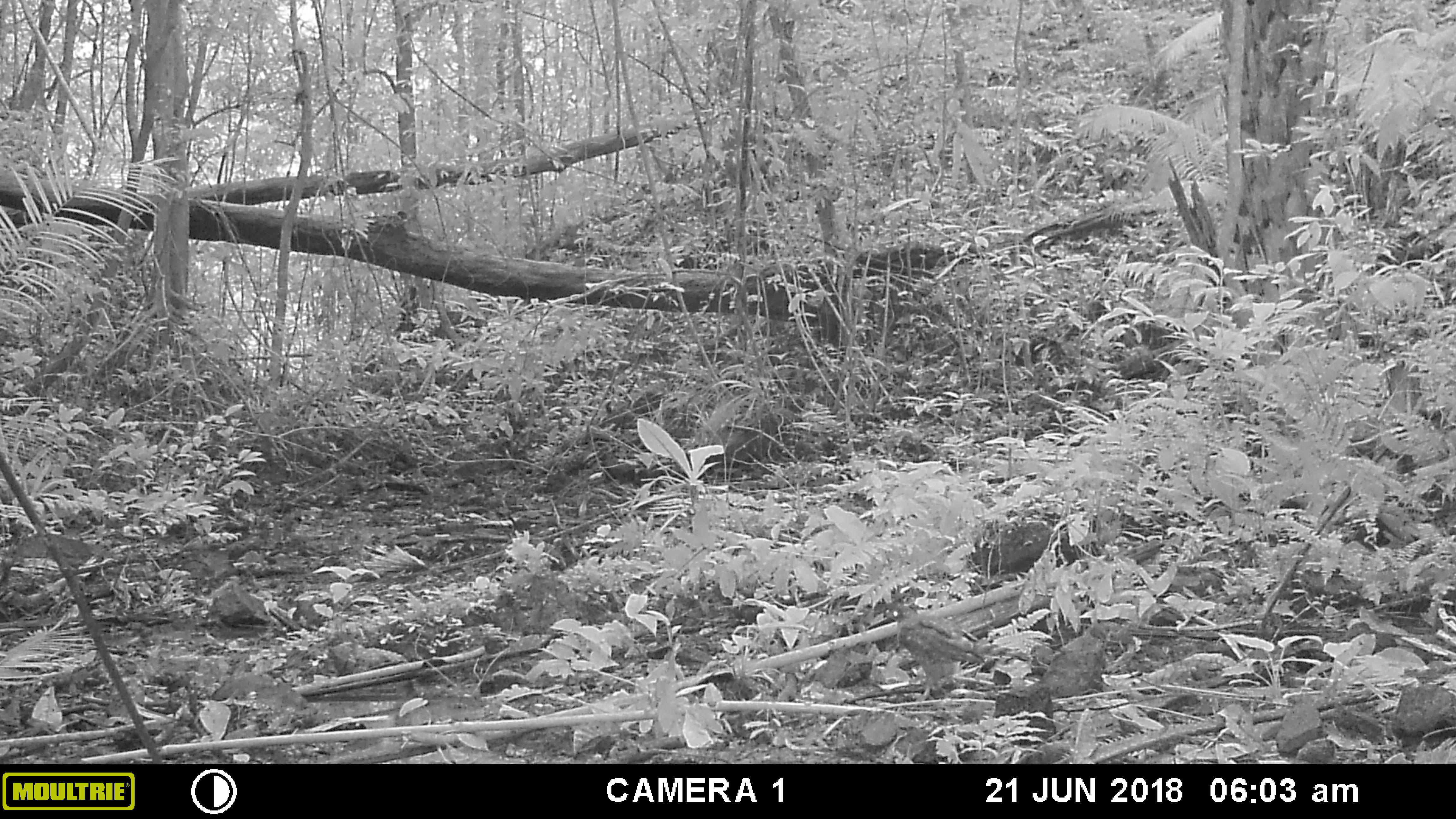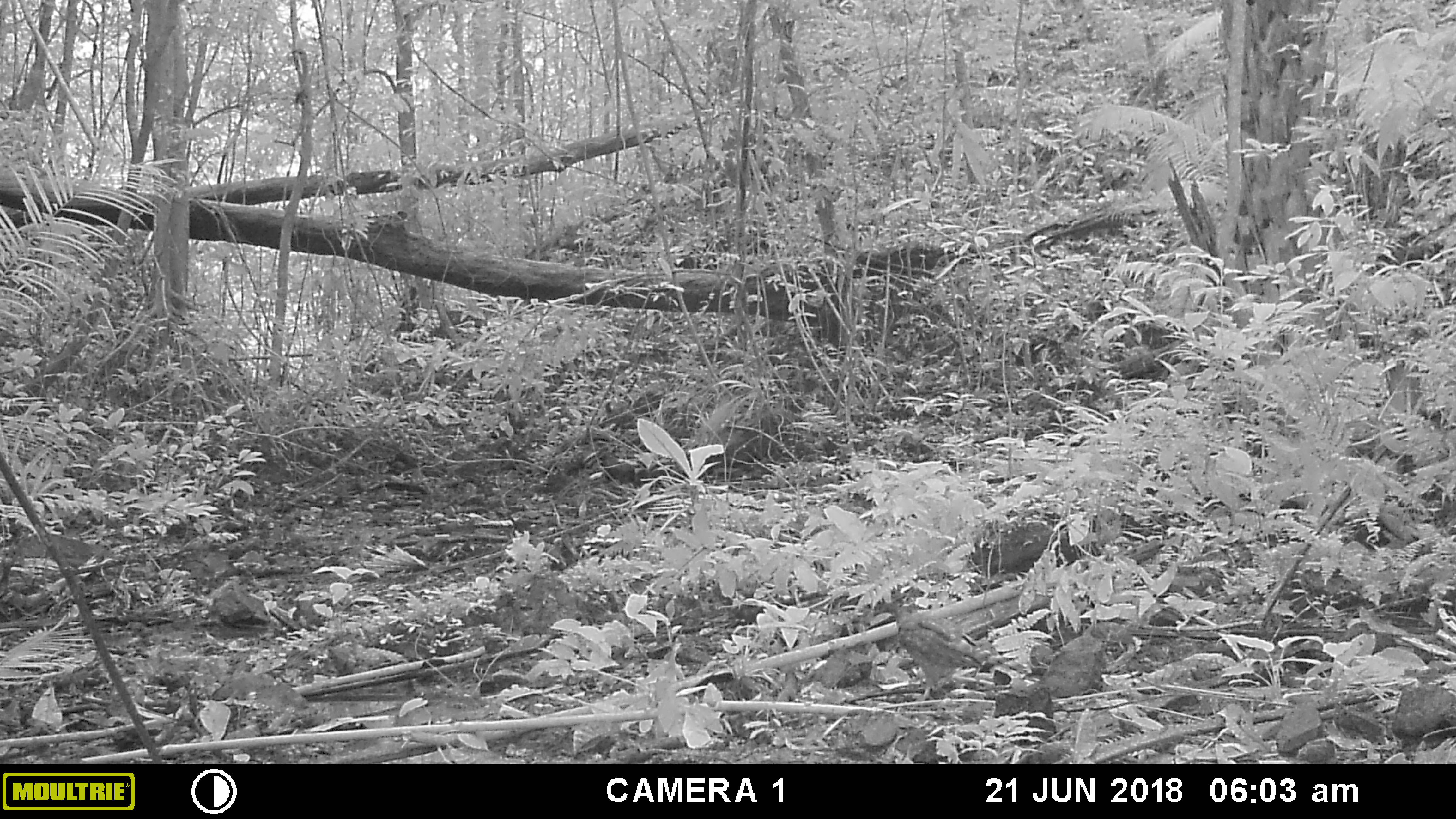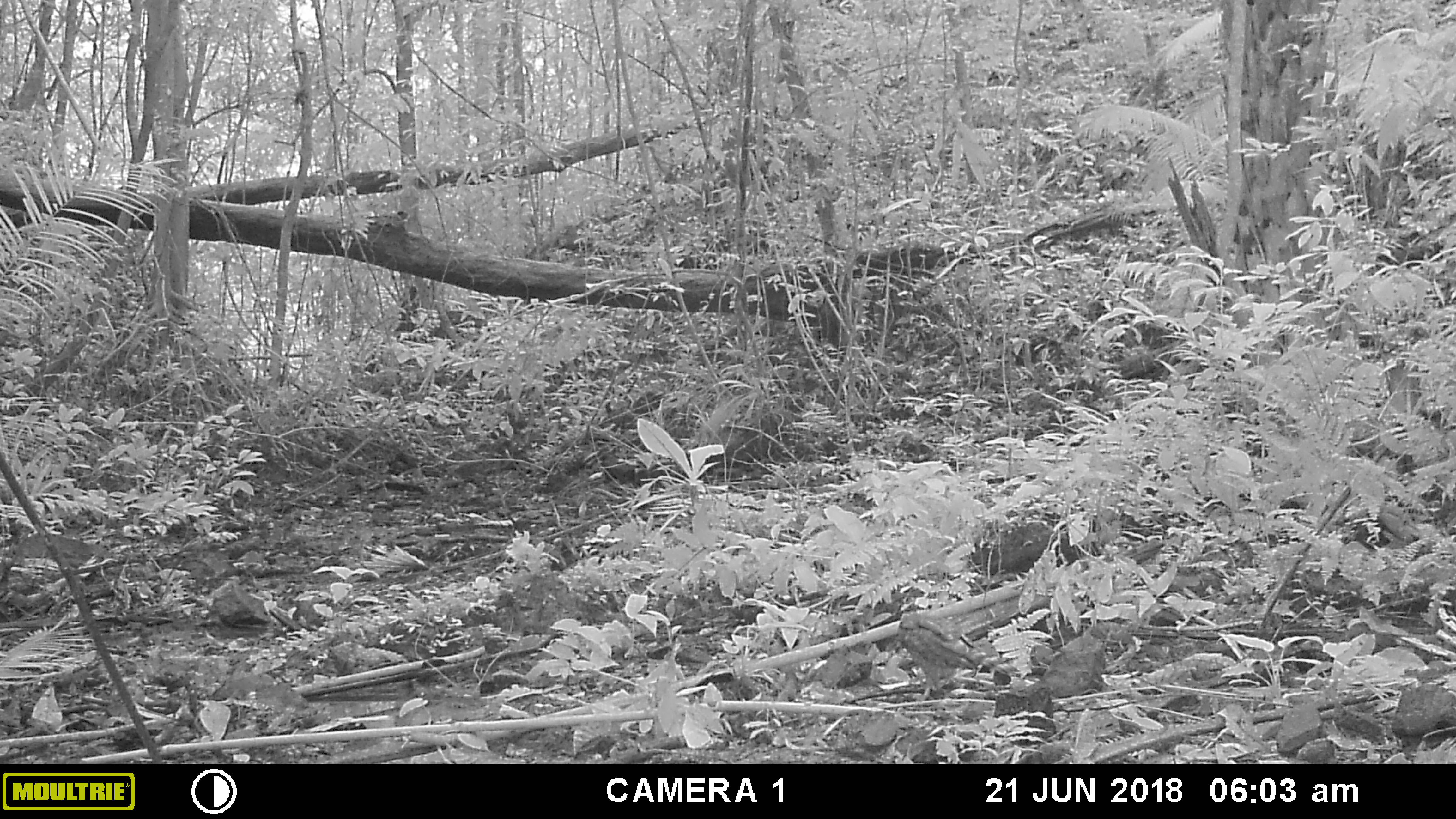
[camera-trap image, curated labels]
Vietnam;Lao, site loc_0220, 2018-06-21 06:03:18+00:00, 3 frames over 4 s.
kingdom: Animalia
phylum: Chordata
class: Aves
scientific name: Aves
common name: bird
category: unidentified bird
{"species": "unidentified bird (bird) (Aves)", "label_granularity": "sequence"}